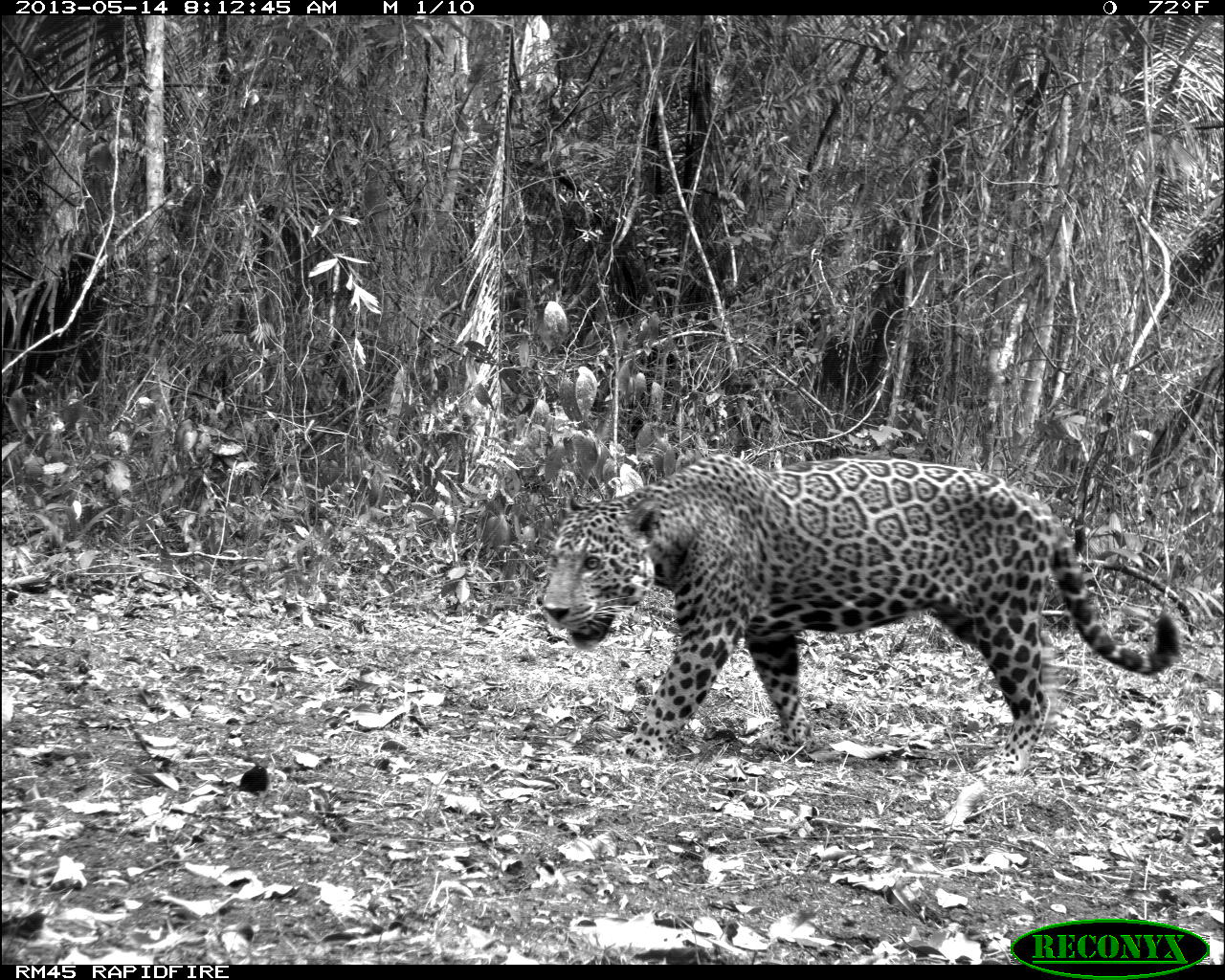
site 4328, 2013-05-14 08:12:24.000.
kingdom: Animalia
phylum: Chordata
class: Mammalia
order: Carnivora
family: Felidae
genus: Panthera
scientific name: Panthera onca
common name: jaguar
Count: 1.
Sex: male.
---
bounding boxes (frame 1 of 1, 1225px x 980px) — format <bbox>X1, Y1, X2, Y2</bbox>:
panthera onca: <bbox>532, 450, 1186, 773</bbox>